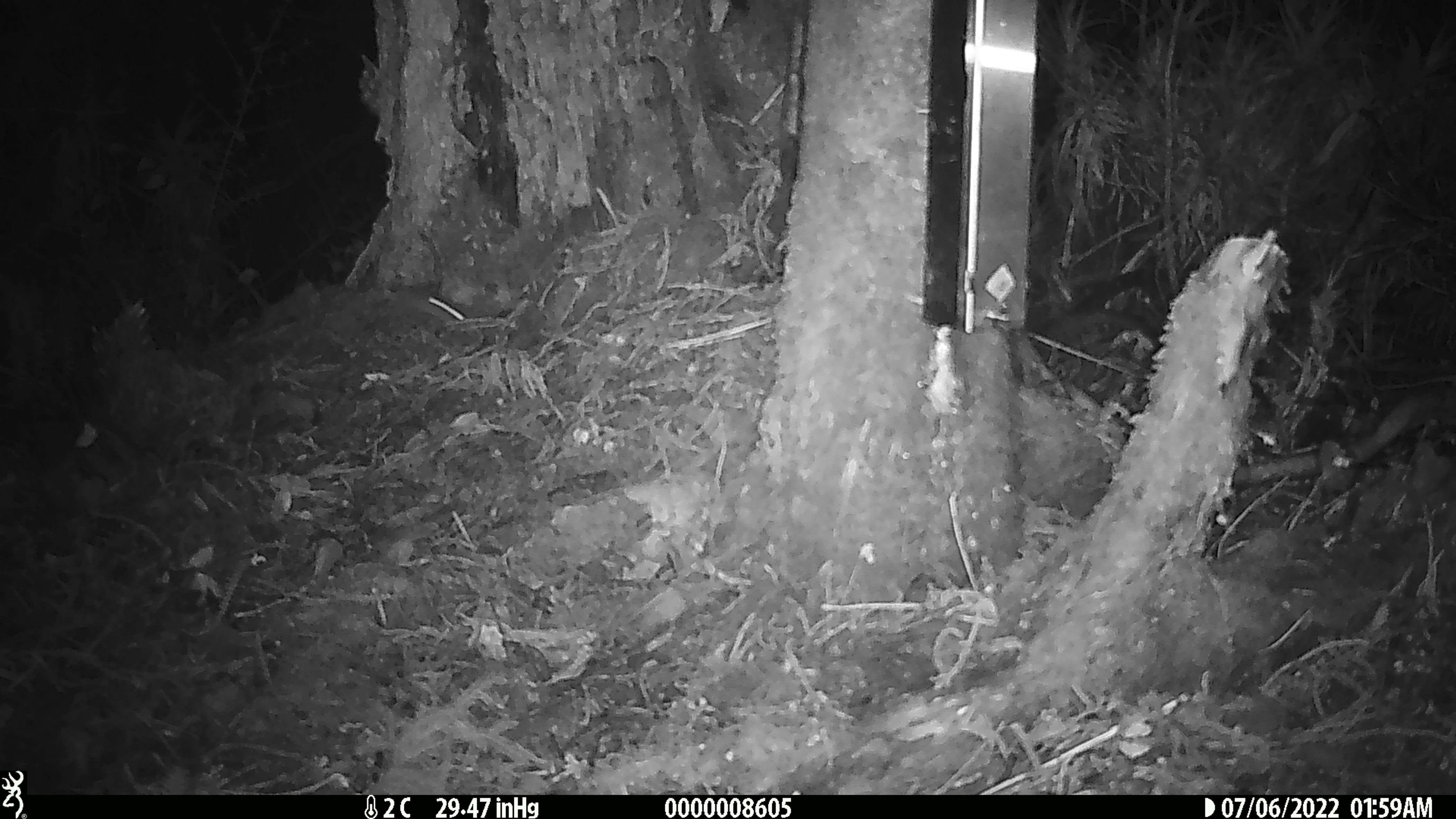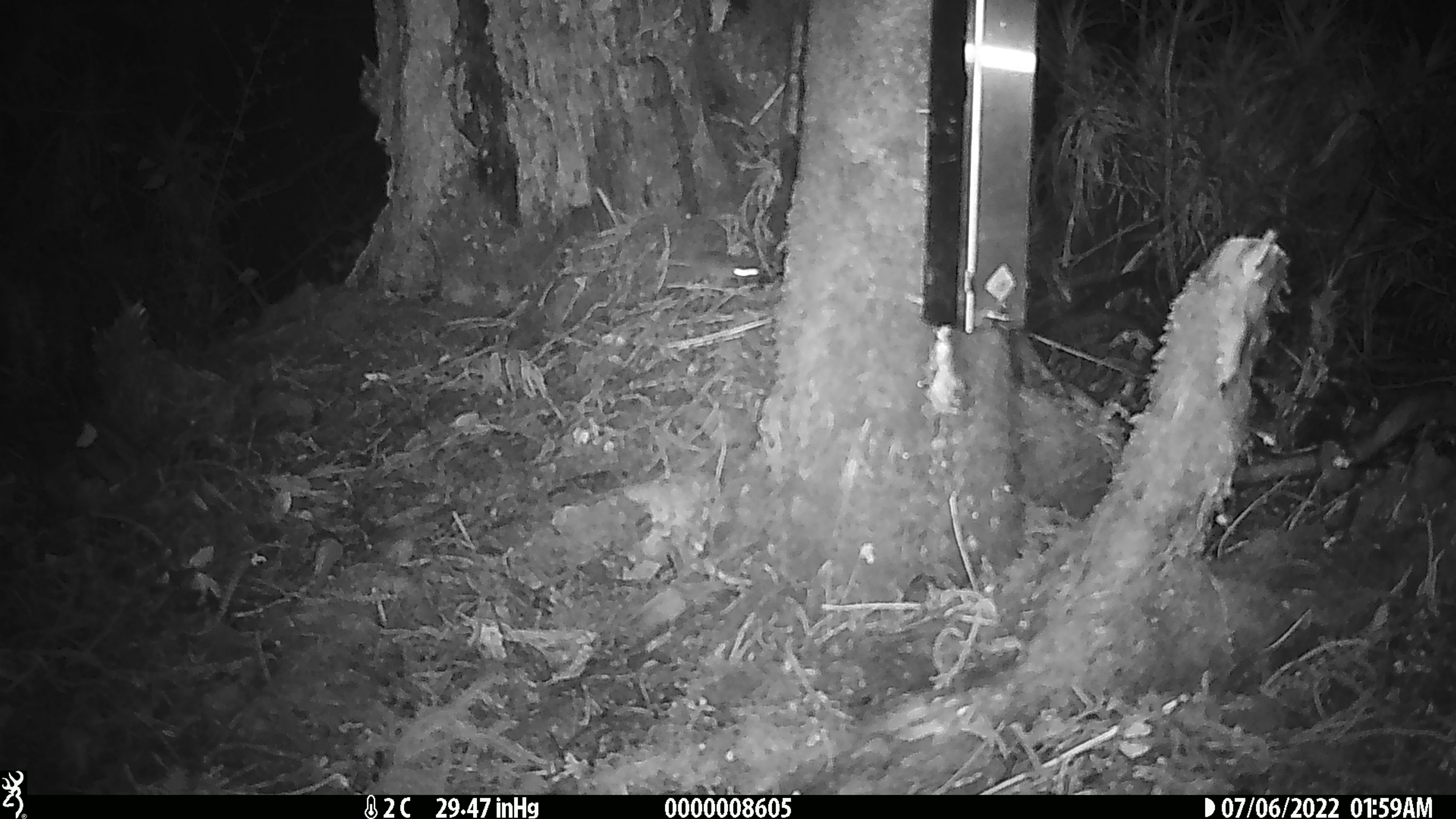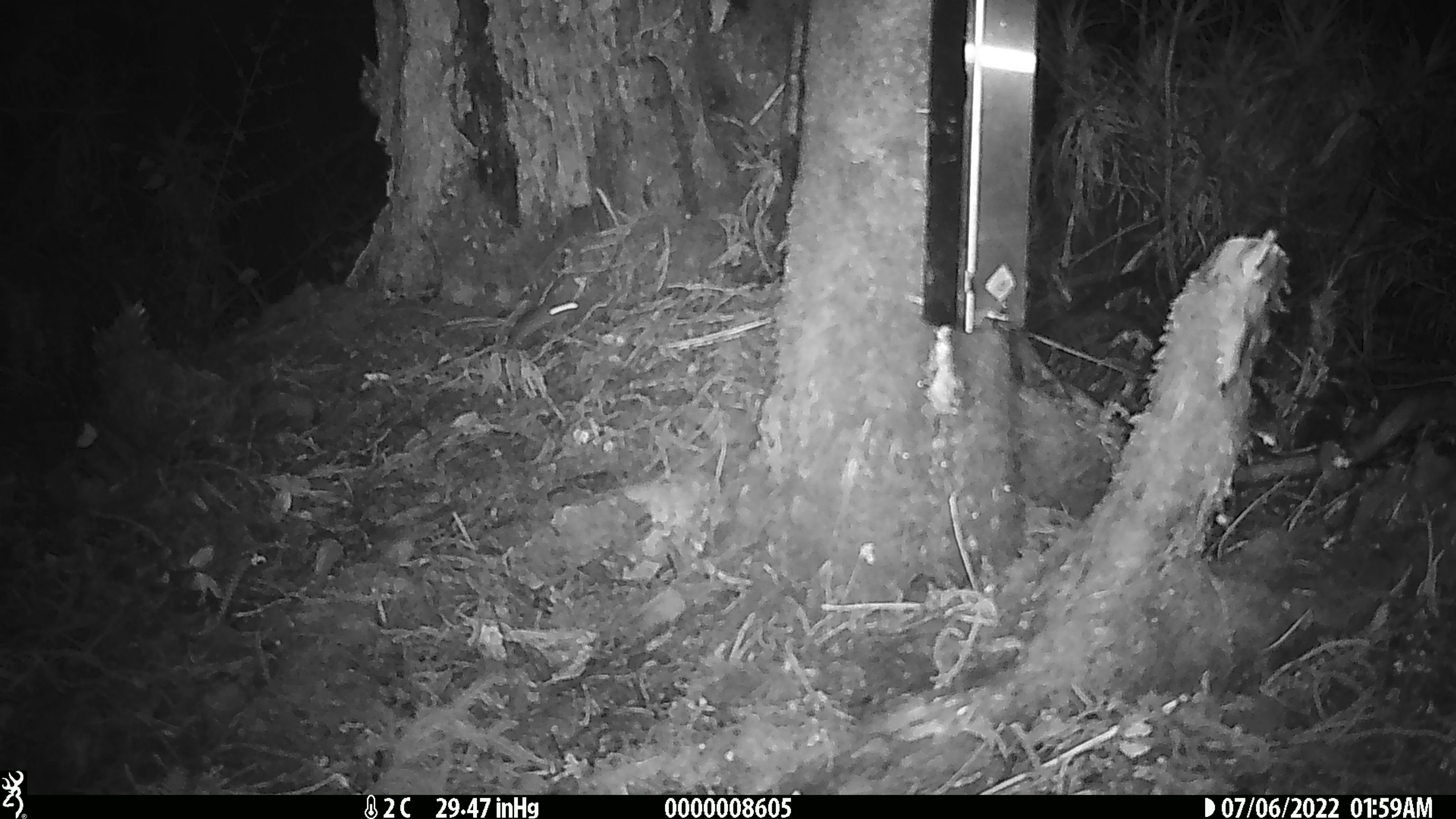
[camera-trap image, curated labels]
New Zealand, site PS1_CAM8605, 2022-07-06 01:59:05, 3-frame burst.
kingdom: Animalia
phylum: Chordata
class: Mammalia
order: Rodentia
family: Muridae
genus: Mus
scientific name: Mus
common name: mouse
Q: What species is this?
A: Mouse (Mus).